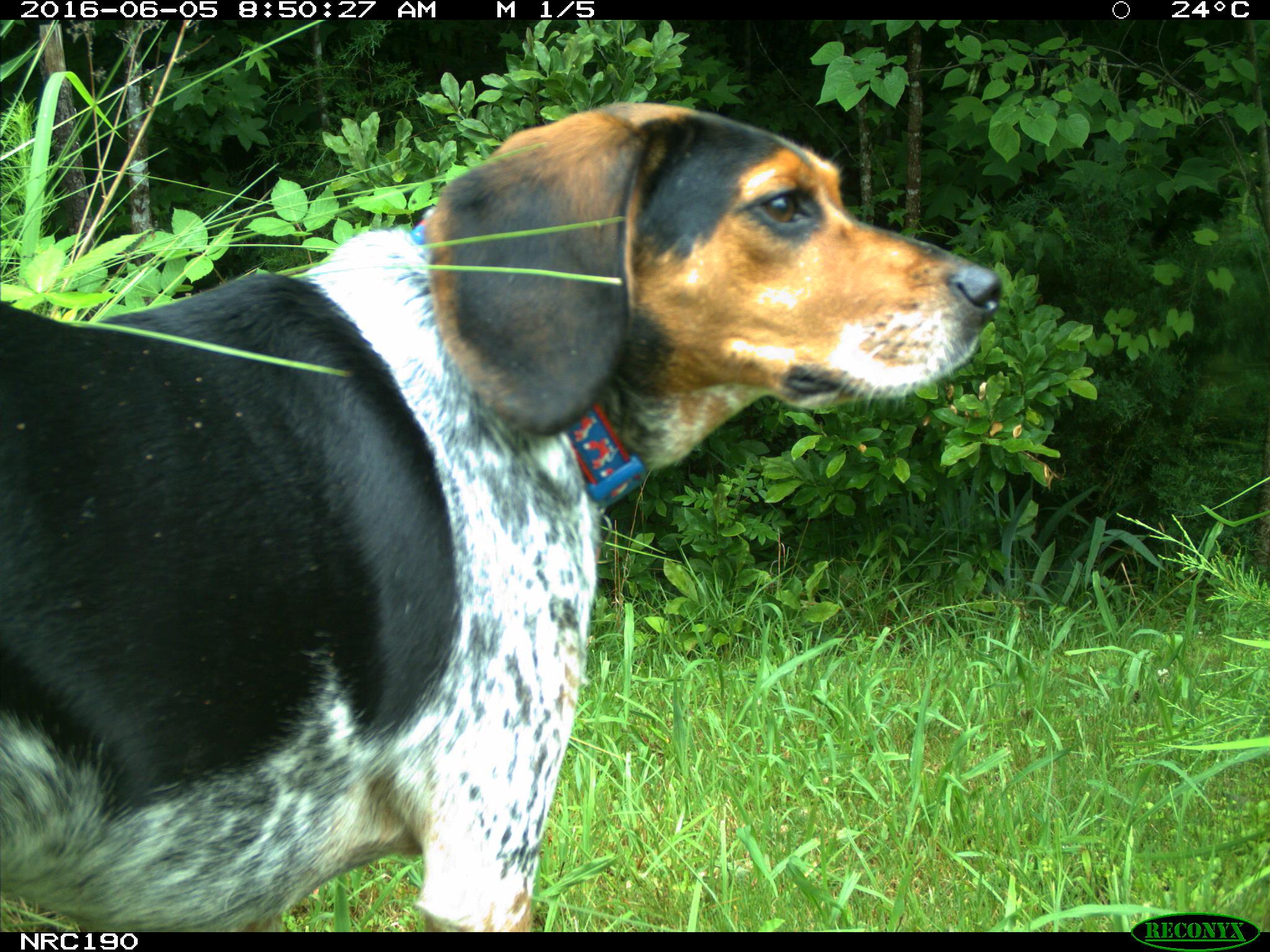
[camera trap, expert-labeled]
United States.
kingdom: Animalia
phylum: Chordata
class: Mammalia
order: Carnivora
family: Canidae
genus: Canis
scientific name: Canis familiaris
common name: domestic dog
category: Dog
Dog (domestic dog) (Canis familiaris).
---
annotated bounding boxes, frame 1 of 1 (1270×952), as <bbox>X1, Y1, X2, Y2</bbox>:
Dog: <bbox>0, 88, 1016, 925</bbox>